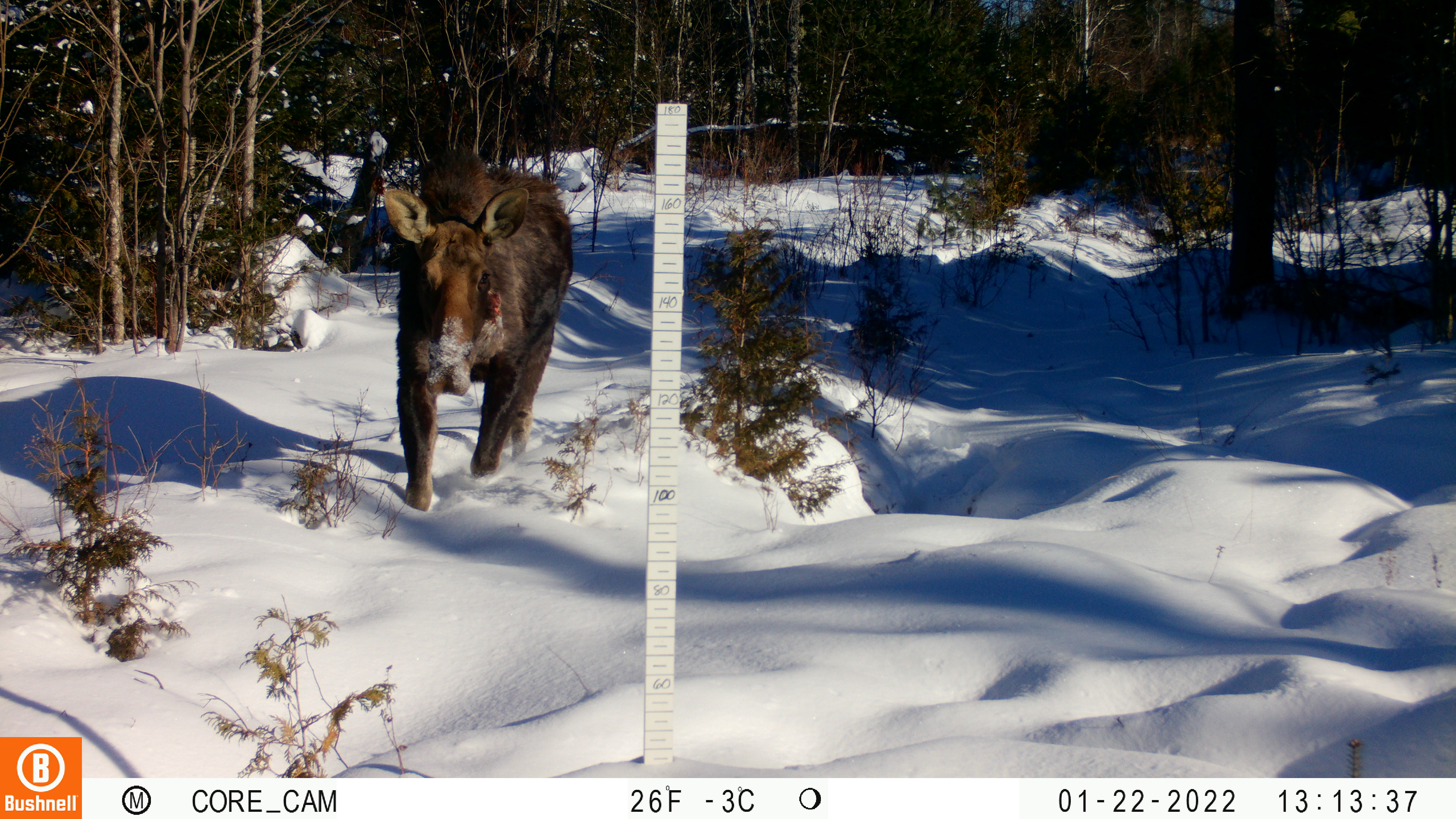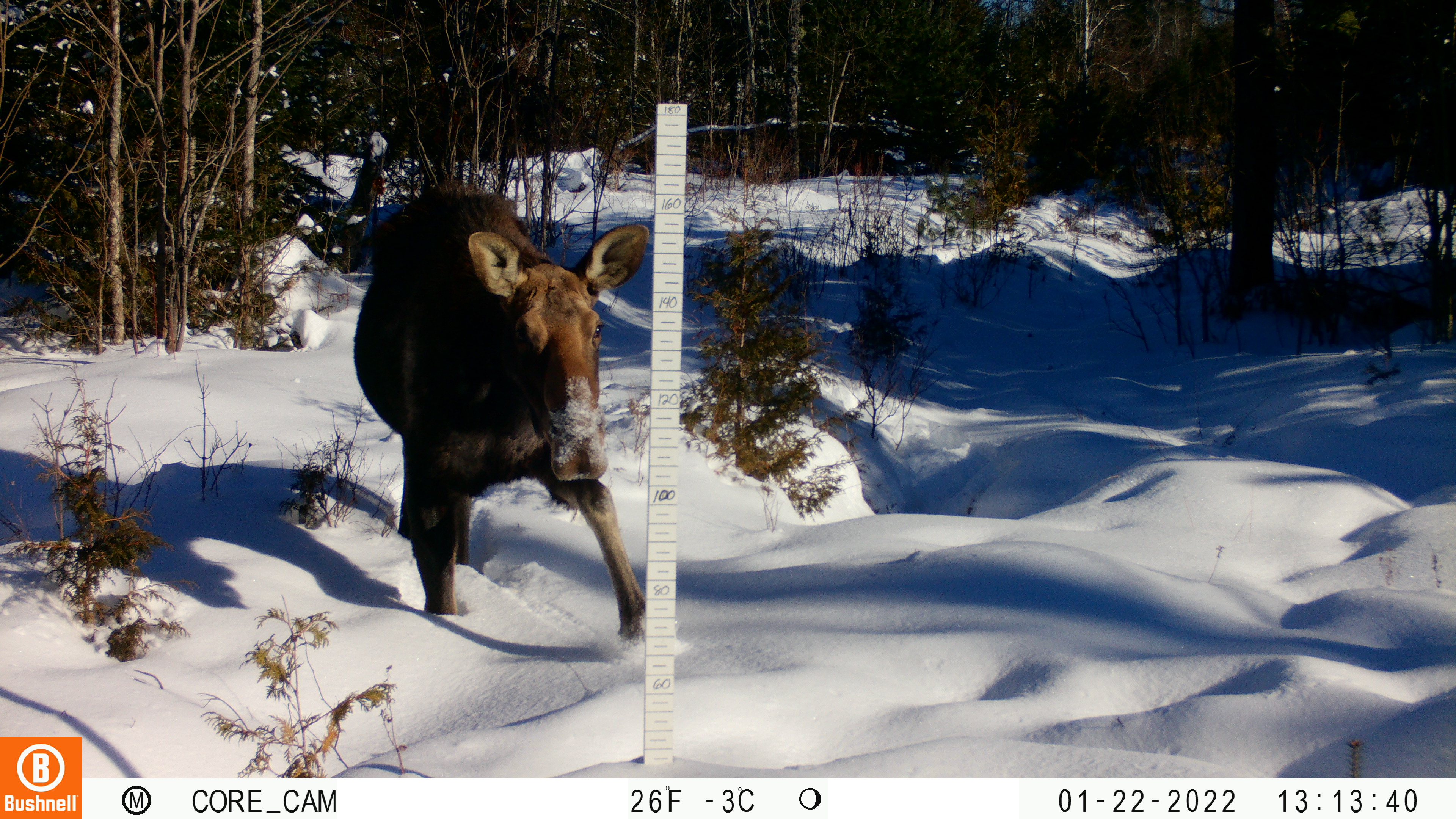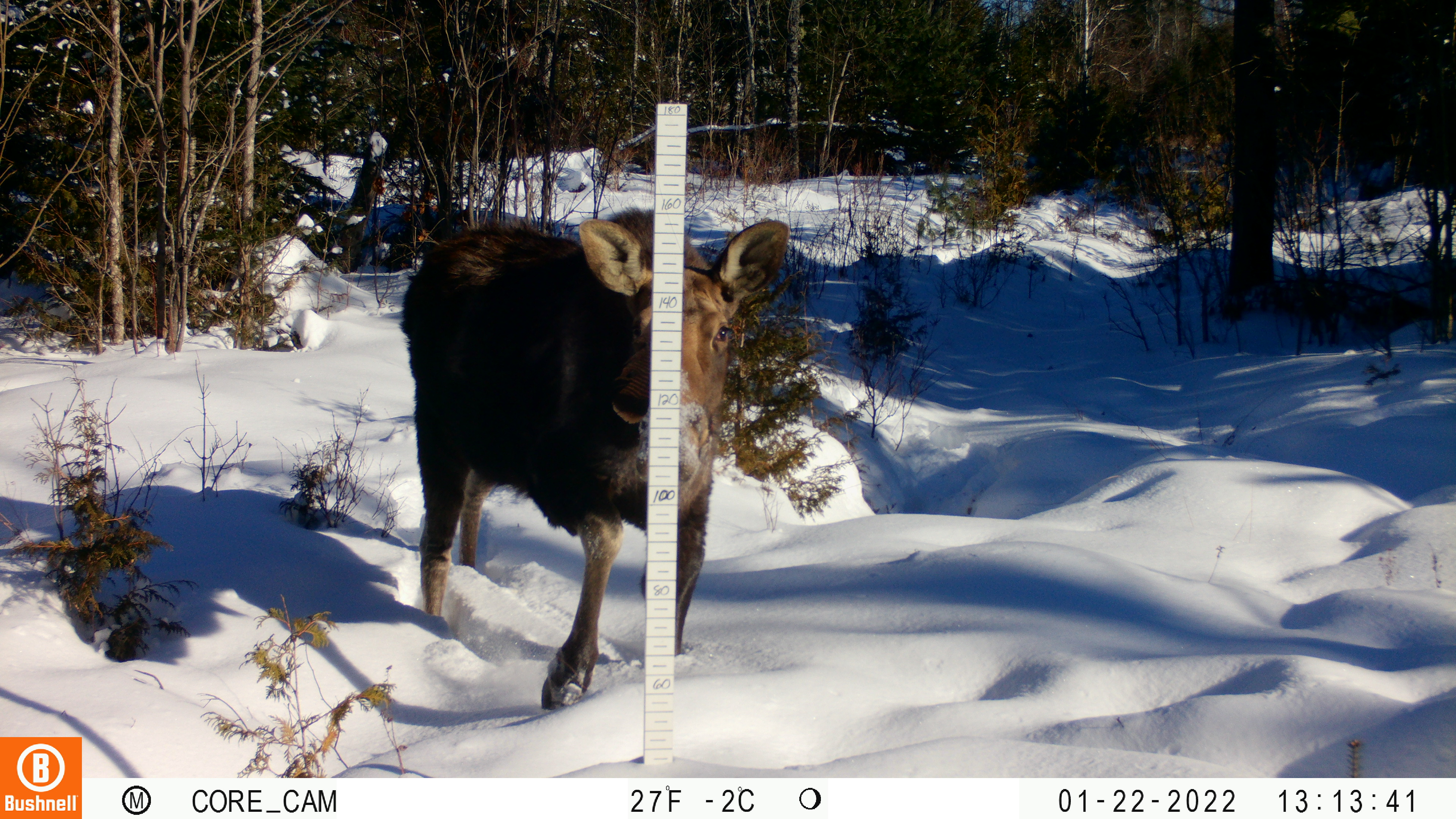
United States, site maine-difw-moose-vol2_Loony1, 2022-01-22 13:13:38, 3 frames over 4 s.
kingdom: Animalia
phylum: Chordata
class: Mammalia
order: Artiodactyla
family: Cervidae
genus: Alces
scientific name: Alces alces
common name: moose